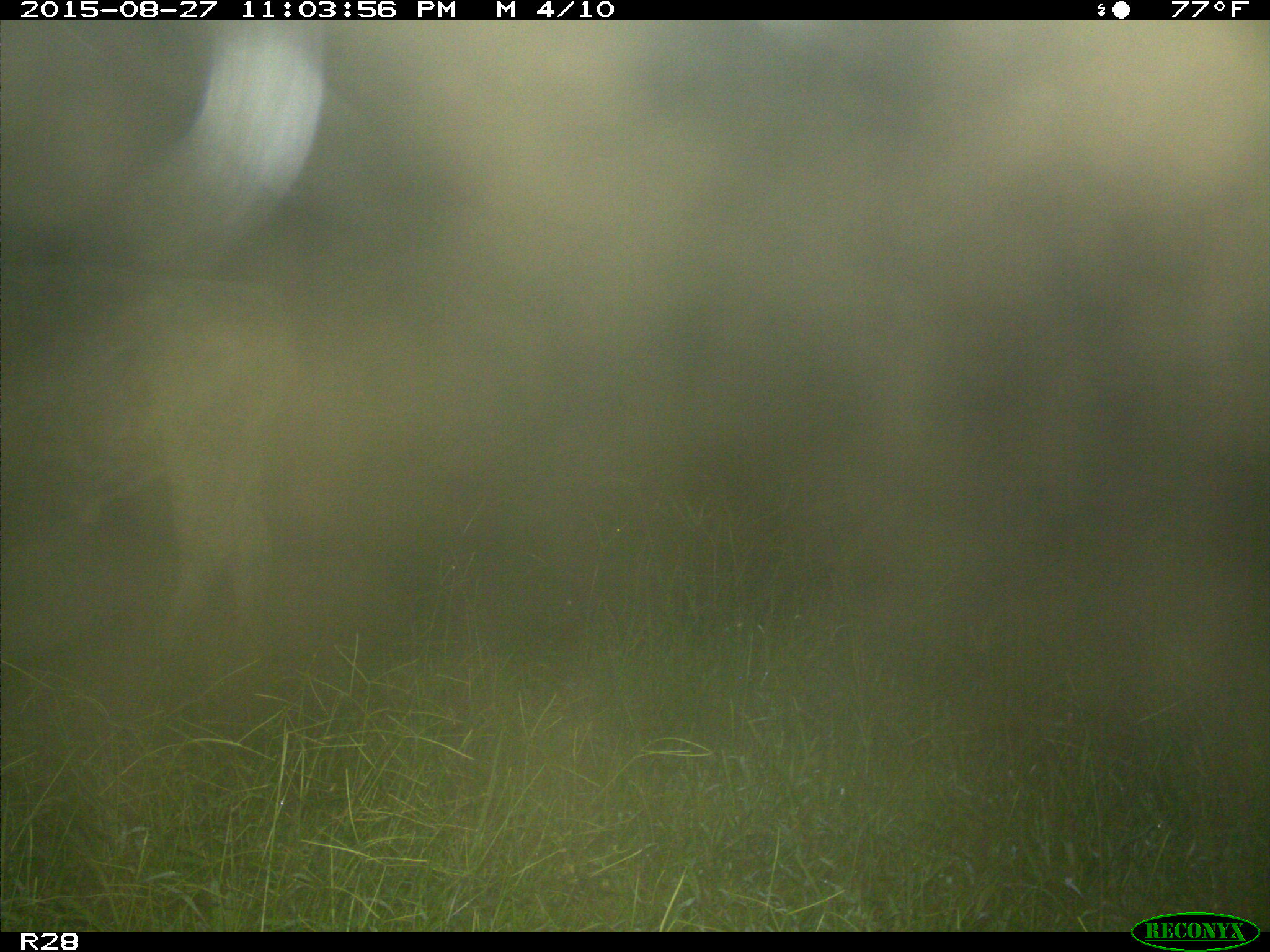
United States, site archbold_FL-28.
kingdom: Animalia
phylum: Chordata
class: Mammalia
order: Artiodactyla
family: Bovidae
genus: Bos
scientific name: Bos taurus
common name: domestic cow